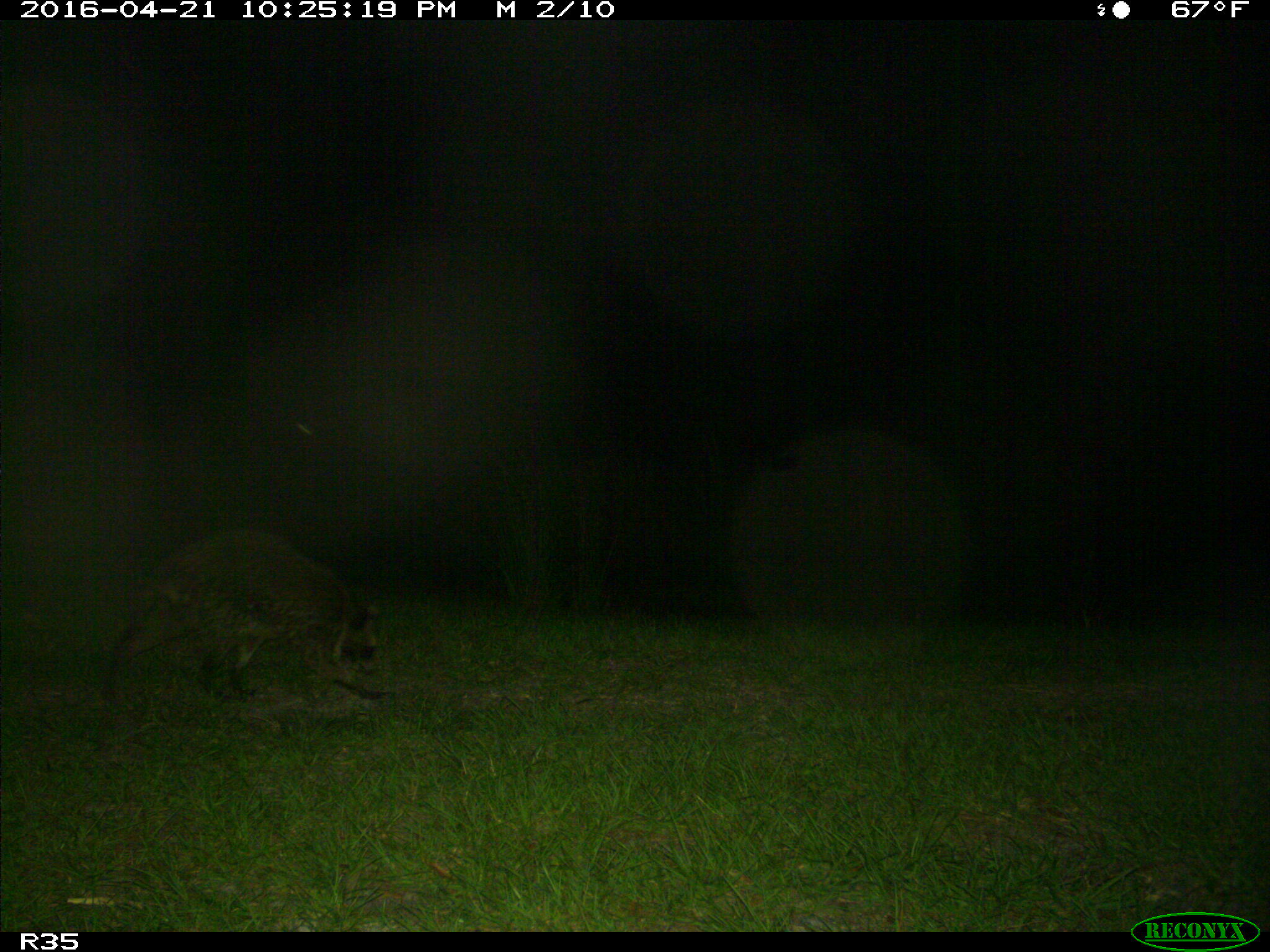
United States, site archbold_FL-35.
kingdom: Animalia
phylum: Chordata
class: Mammalia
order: Carnivora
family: Procyonidae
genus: Procyon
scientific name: Procyon lotor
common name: common raccoon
Procyon lotor (common raccoon).